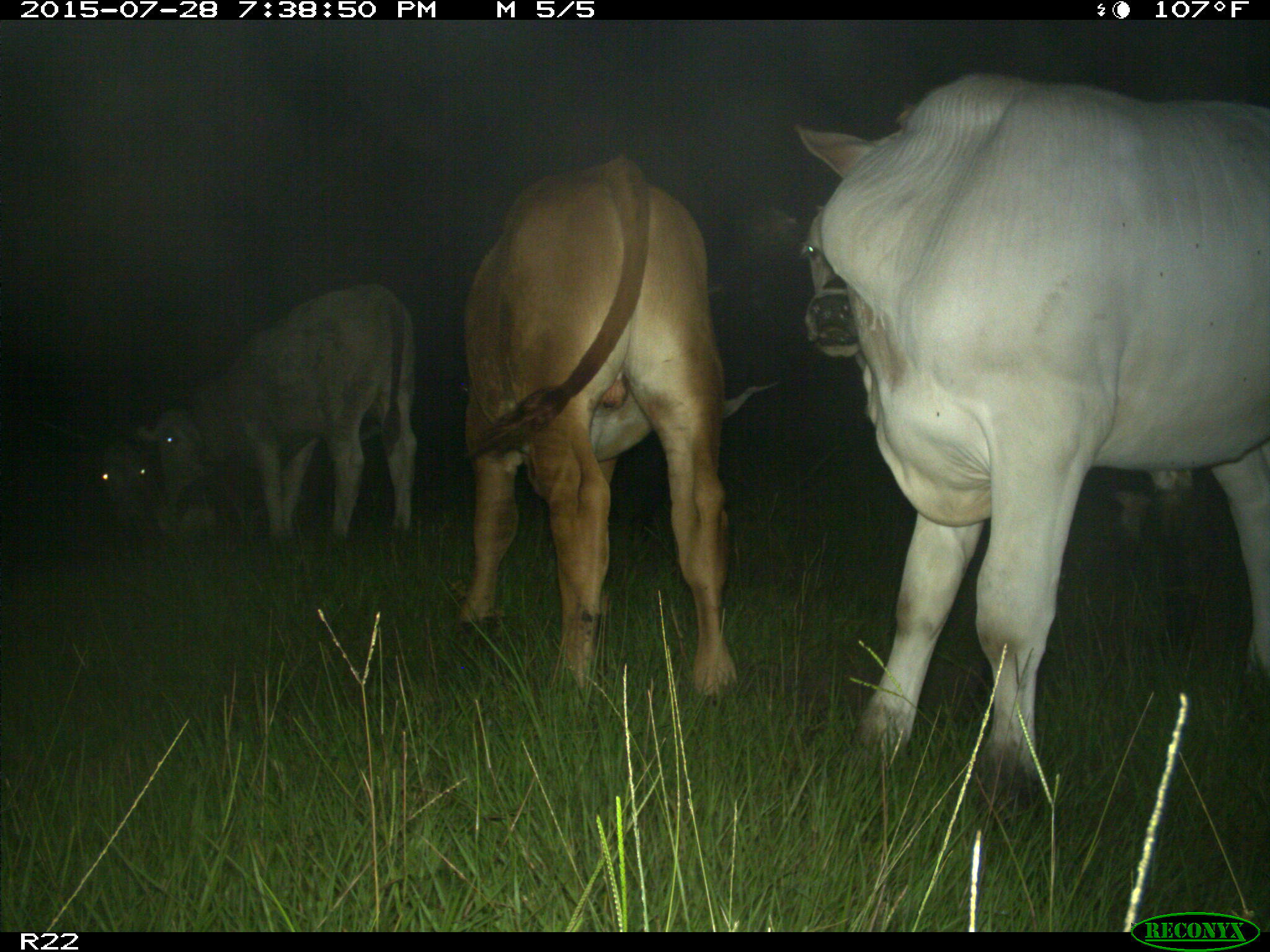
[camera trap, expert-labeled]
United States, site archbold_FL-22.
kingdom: Animalia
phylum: Chordata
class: Mammalia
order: Artiodactyla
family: Bovidae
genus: Bos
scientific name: Bos taurus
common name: domestic cow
Bos taurus (domestic cow).